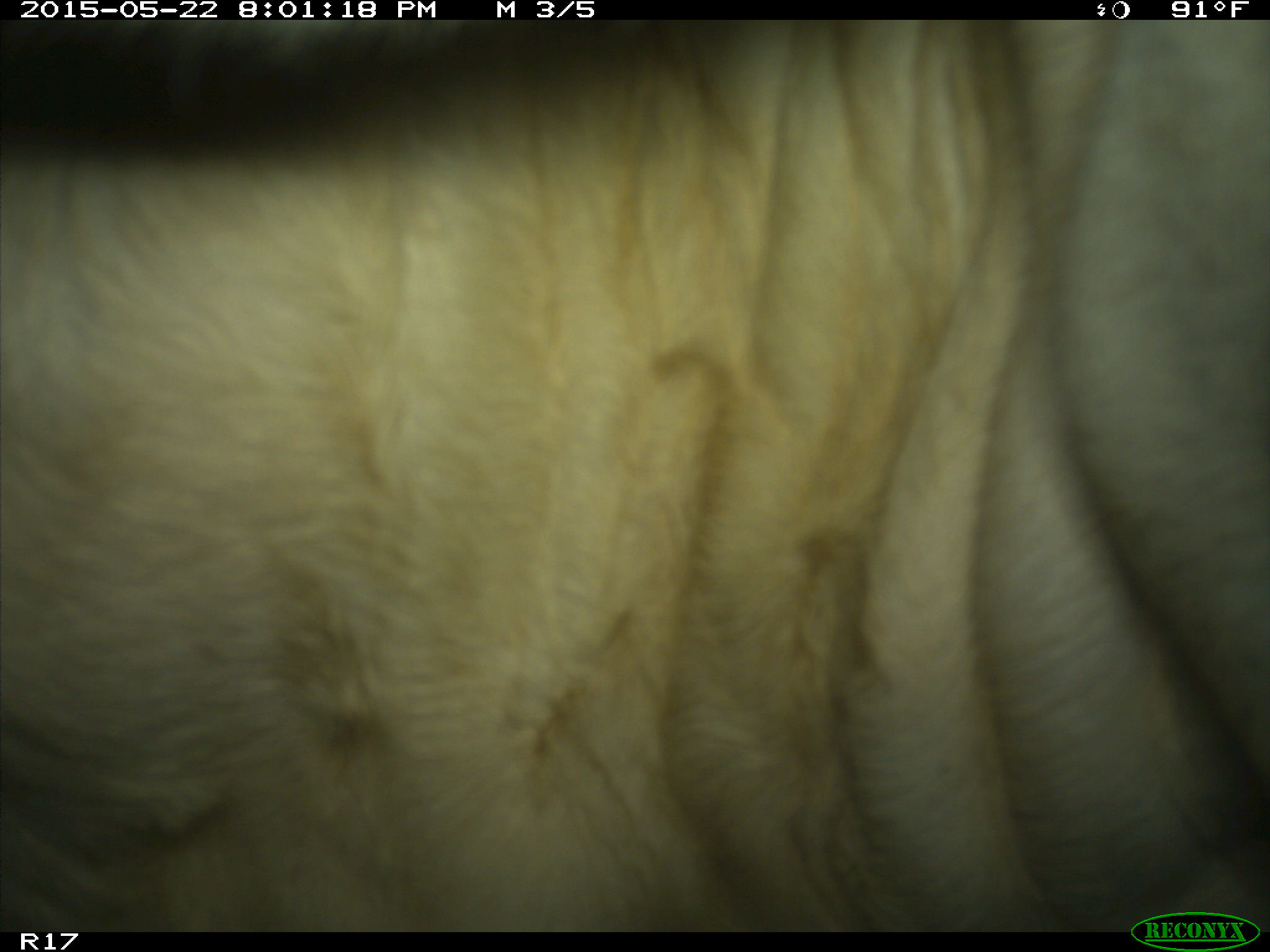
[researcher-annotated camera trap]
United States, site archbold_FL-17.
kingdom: Animalia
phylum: Chordata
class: Mammalia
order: Artiodactyla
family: Bovidae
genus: Bos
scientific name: Bos taurus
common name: domestic cow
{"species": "Bos taurus (domestic cow)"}